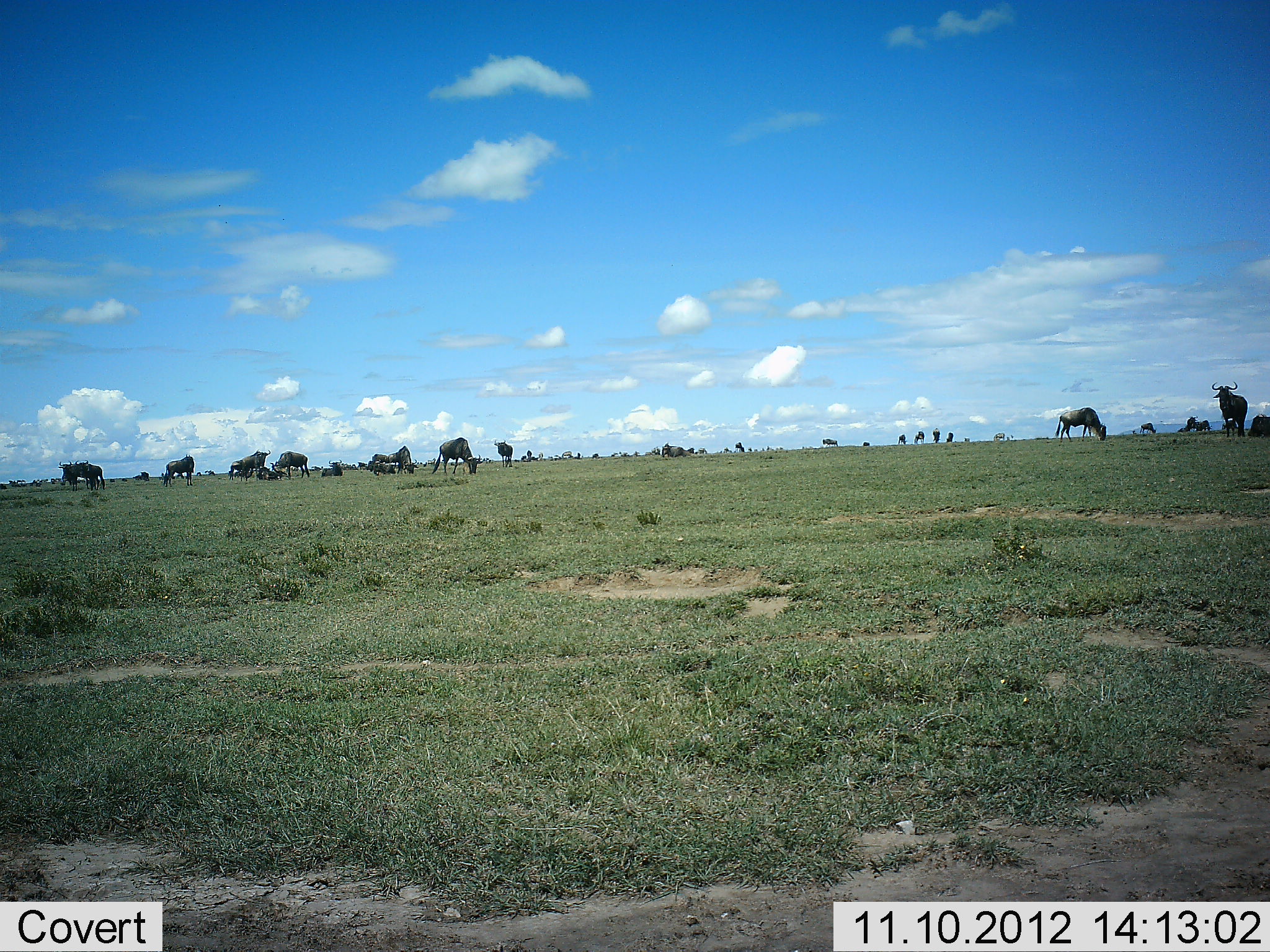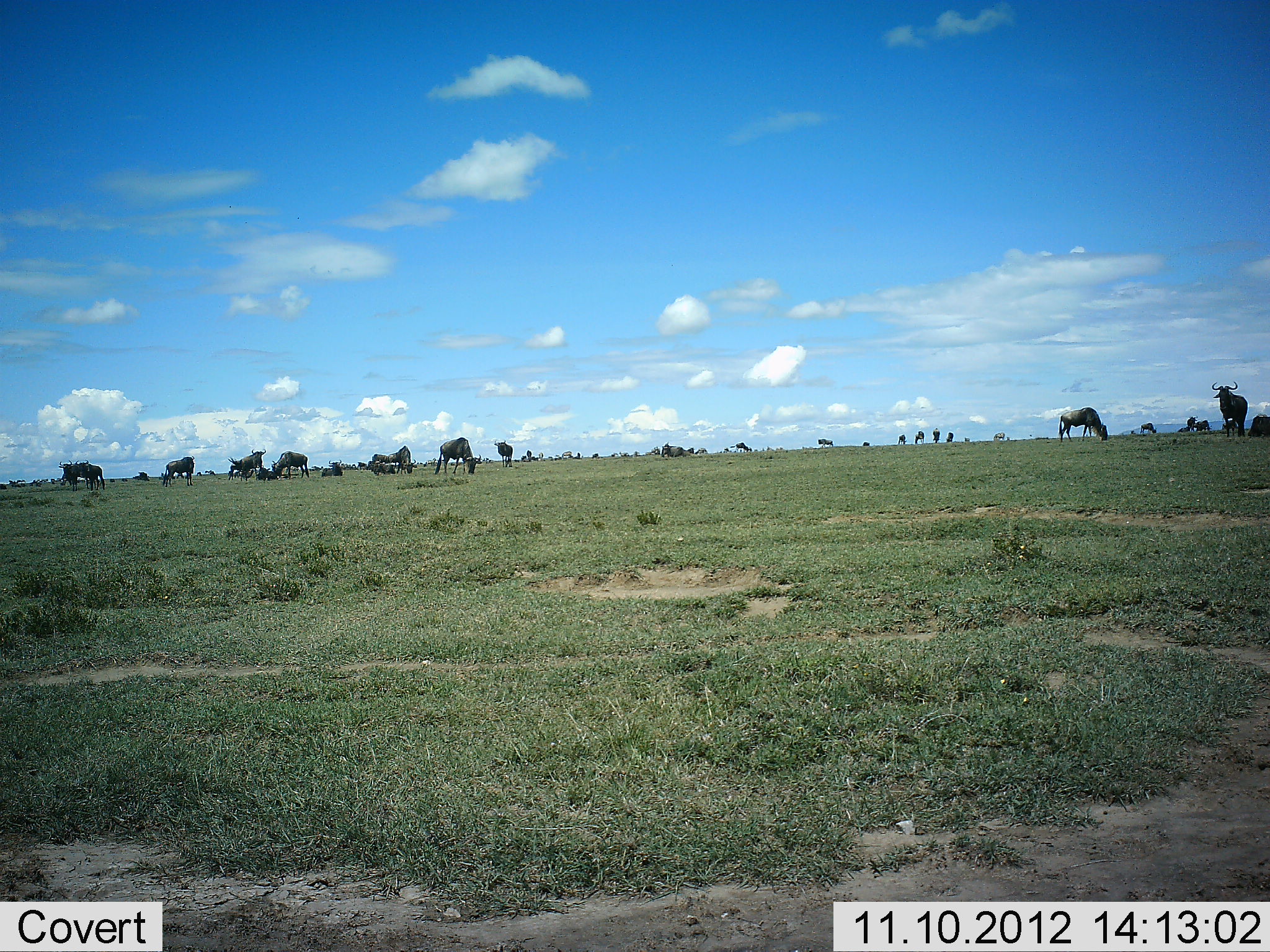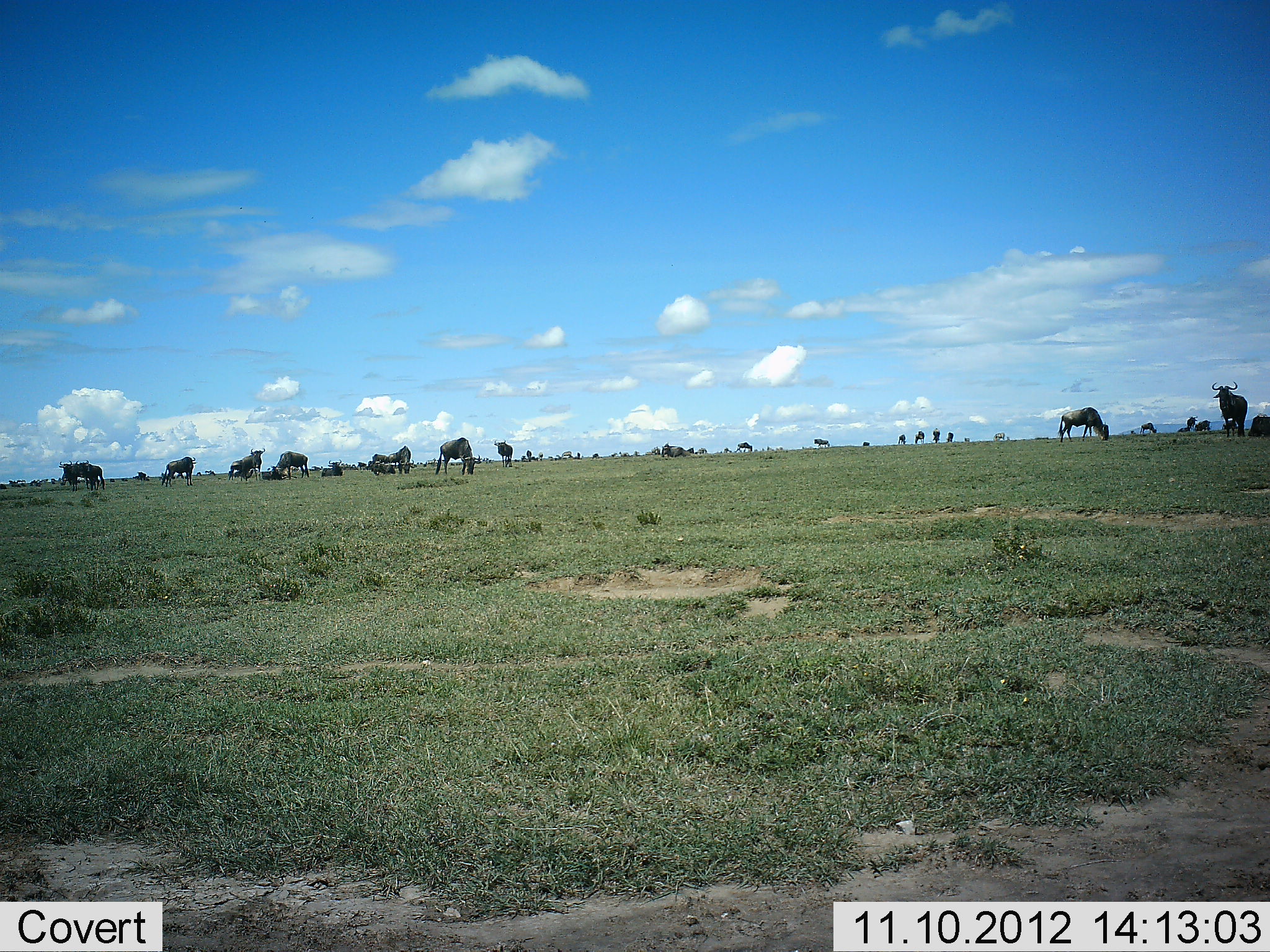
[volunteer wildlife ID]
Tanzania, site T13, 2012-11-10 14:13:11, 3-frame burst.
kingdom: Animalia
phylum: Chordata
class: Mammalia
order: Artiodactyla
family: Bovidae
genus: Connochaetes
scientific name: Connochaetes taurinus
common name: blue wildebeest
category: wildebeest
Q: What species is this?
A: Wildebeest (blue wildebeest) (Connochaetes taurinus).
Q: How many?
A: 11-50.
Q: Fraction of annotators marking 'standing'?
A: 80%.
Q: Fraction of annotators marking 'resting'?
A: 40%.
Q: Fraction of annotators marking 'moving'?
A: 30%.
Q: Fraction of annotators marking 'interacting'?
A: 10%.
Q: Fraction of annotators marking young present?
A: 0%.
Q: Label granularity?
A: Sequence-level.